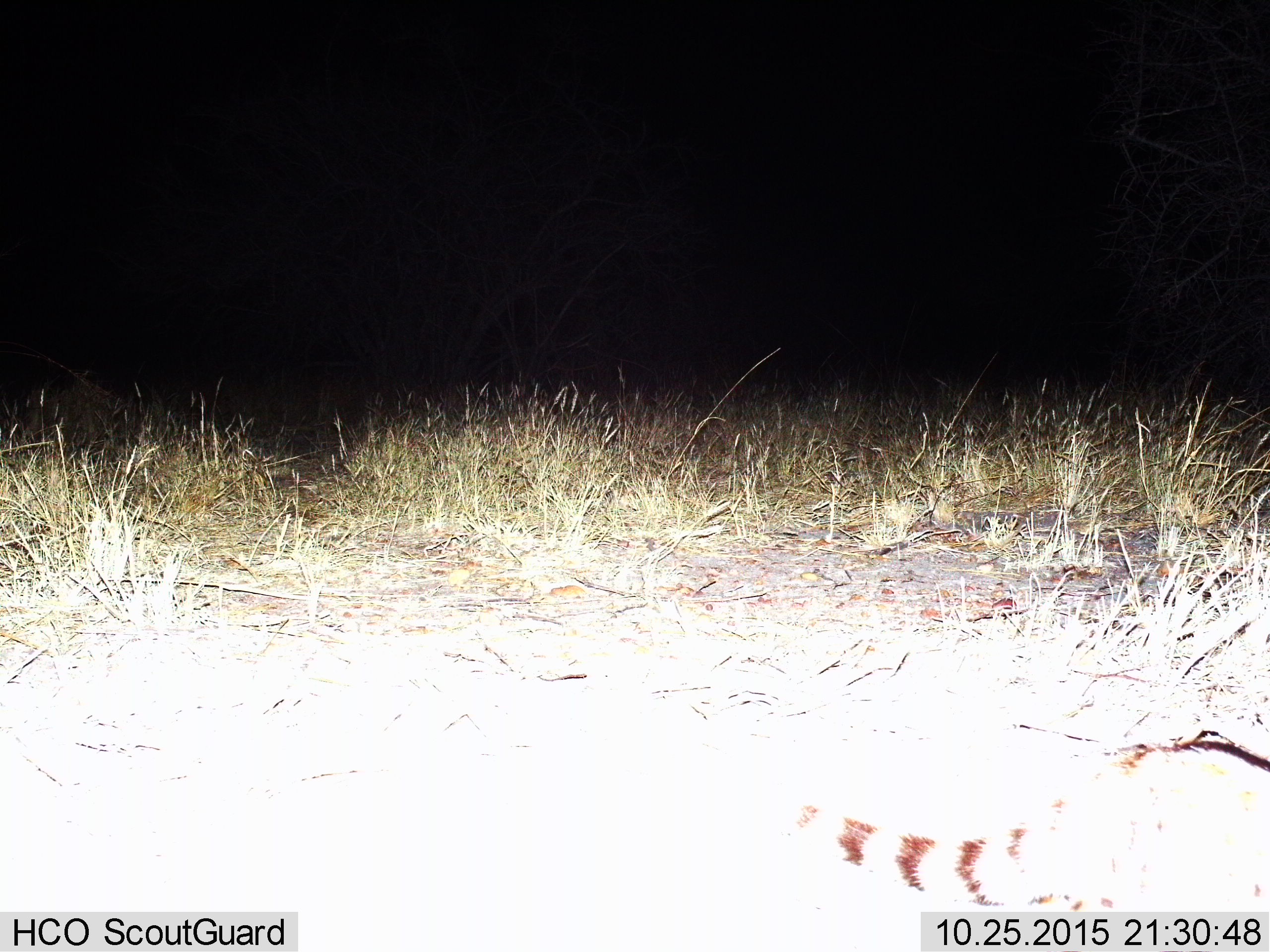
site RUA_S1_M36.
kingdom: Animalia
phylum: Chordata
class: Mammalia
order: Carnivora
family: Viverridae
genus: Genetta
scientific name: Genetta genetta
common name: small-spotted genet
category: genetcommonsmallspotted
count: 1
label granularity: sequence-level